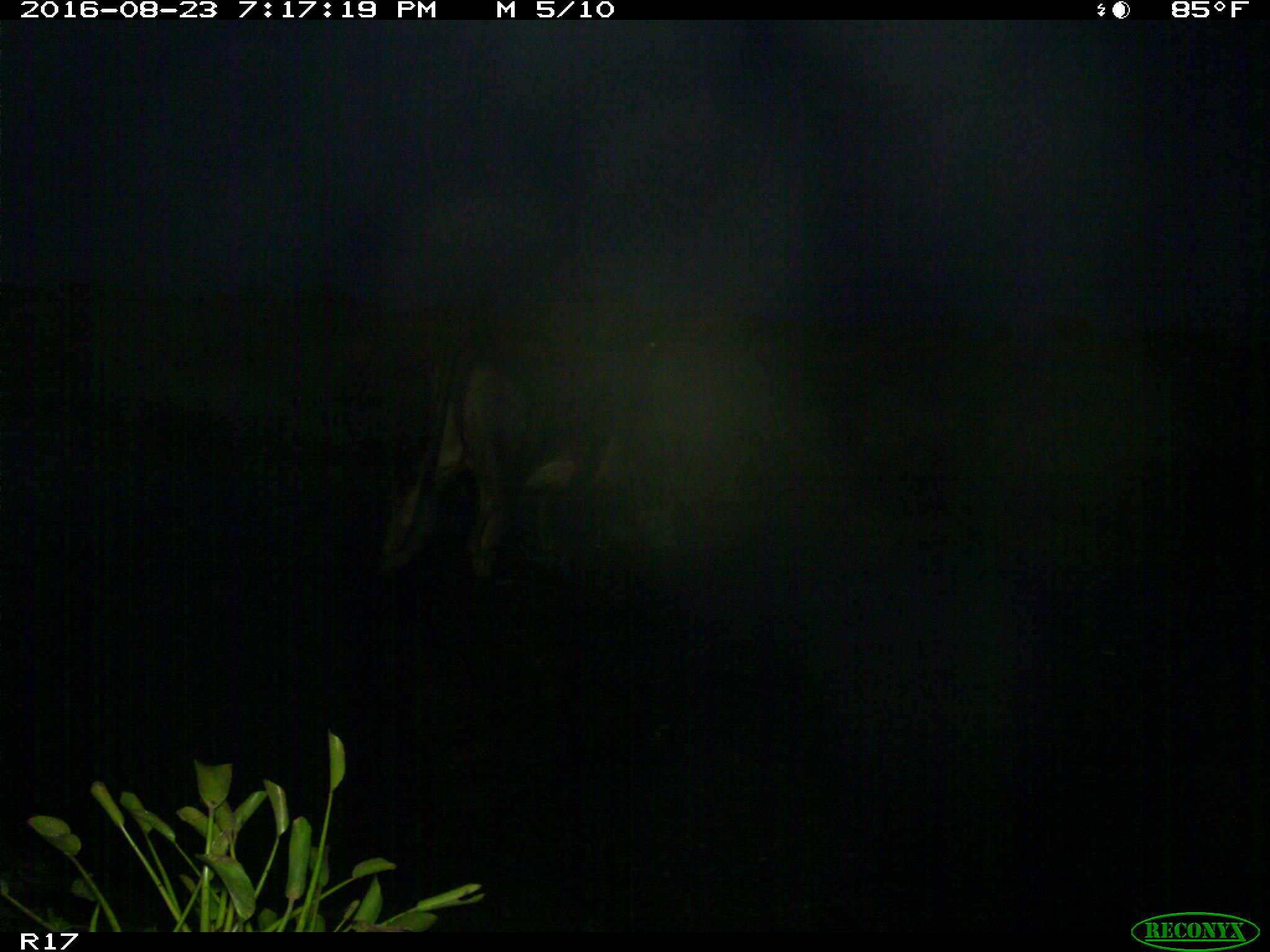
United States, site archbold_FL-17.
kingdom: Animalia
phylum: Chordata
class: Mammalia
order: Artiodactyla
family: Bovidae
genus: Bos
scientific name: Bos taurus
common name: domestic cow